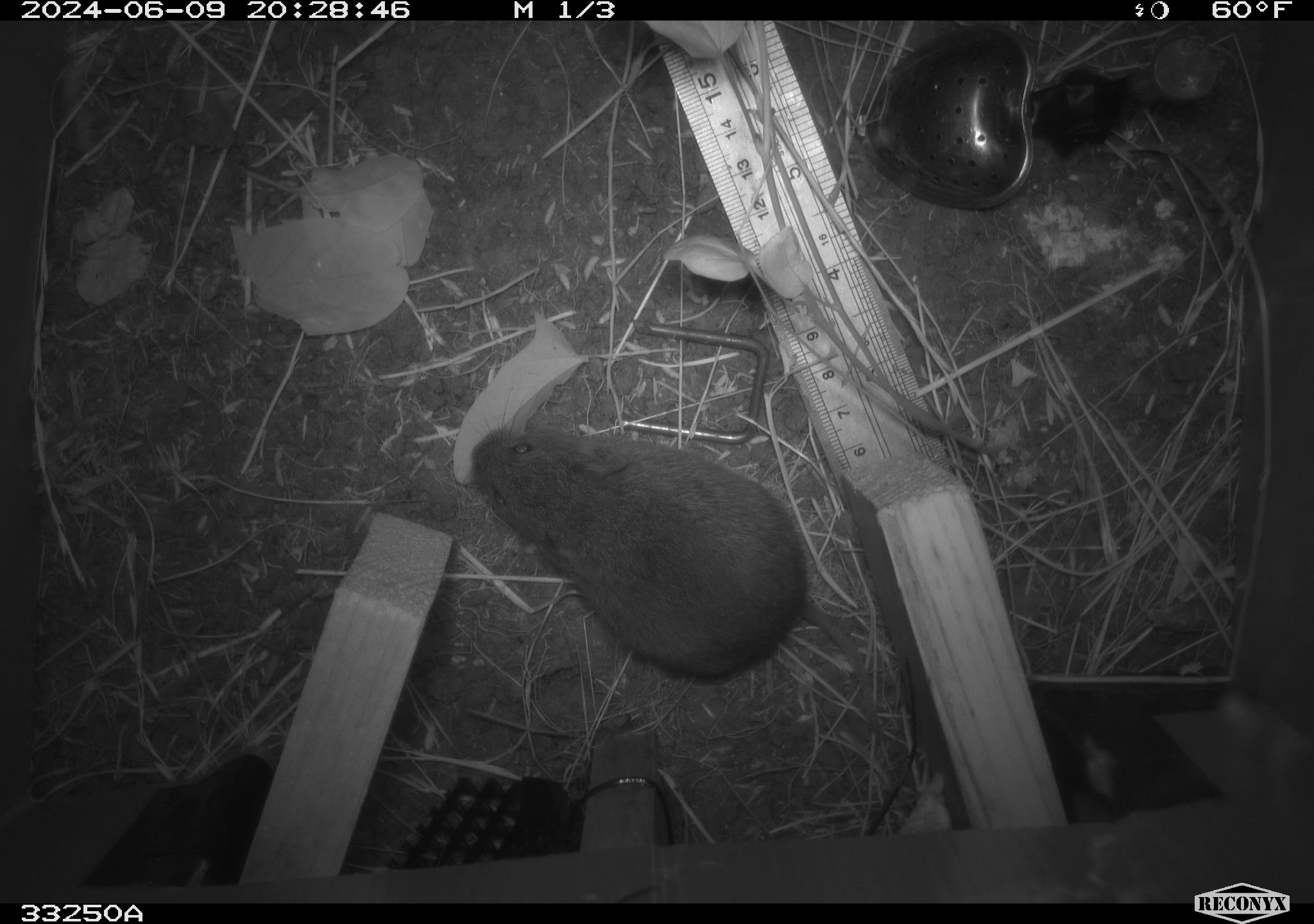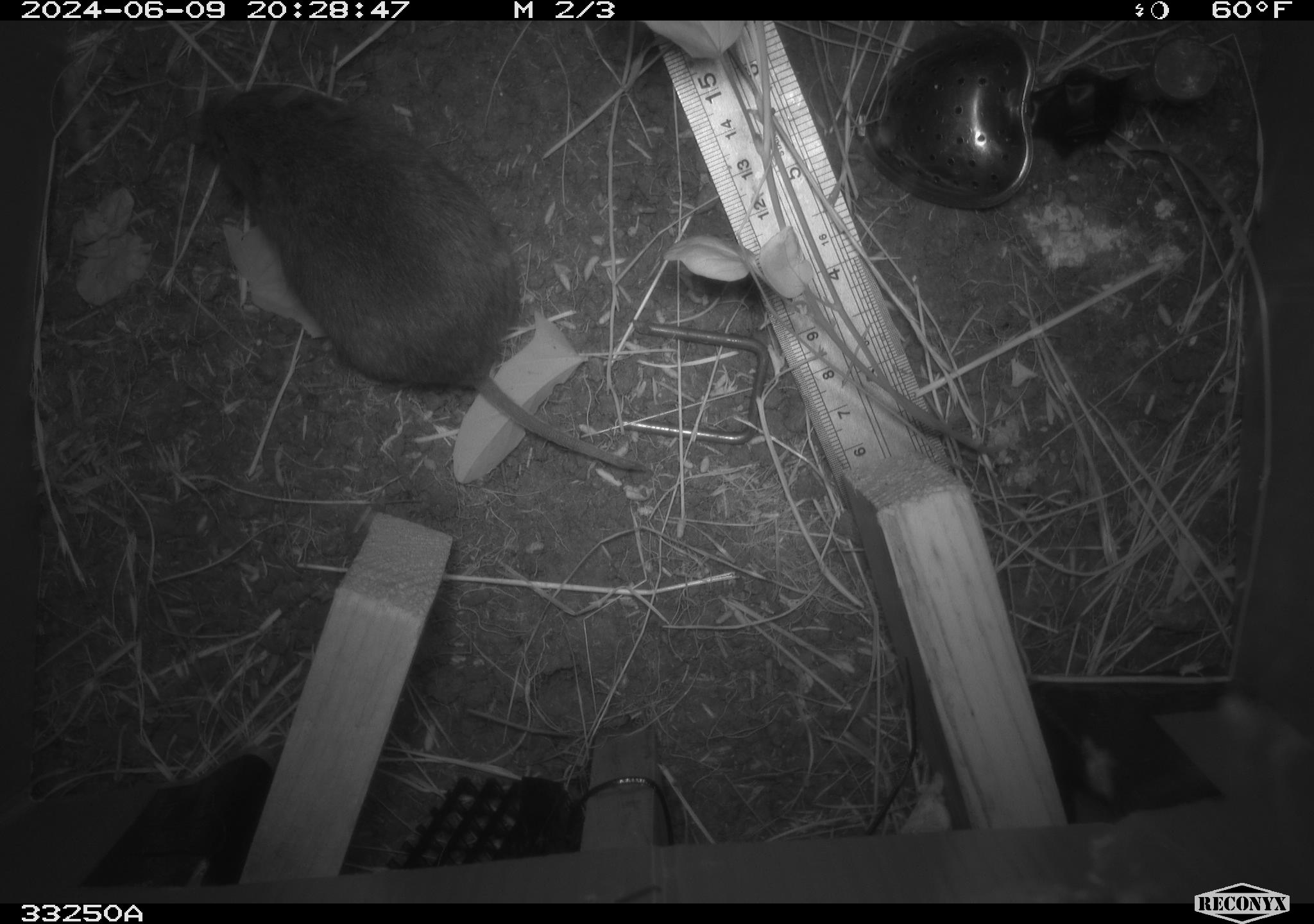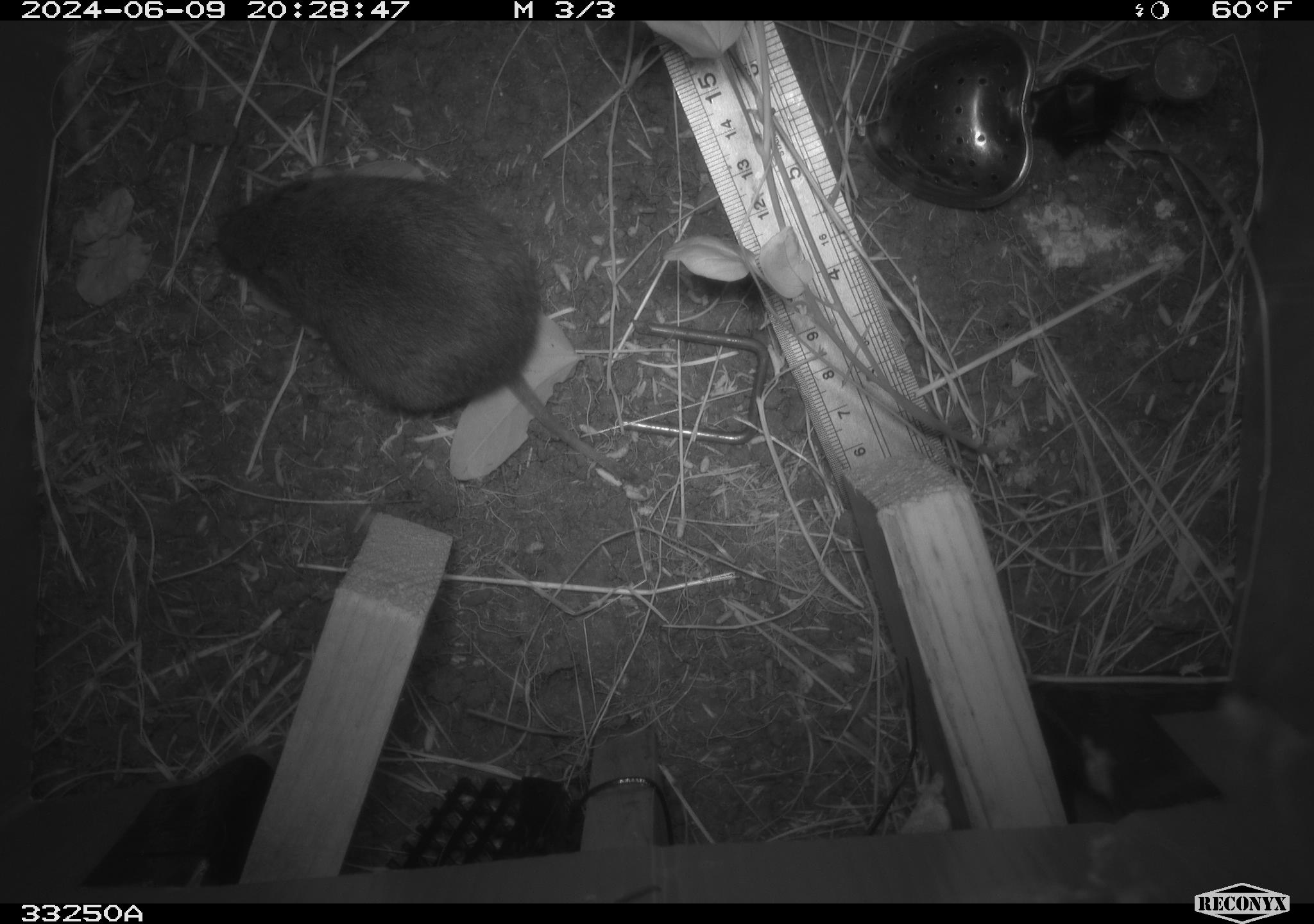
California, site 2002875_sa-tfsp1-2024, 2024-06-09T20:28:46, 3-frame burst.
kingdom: Animalia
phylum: Chordata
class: Mammalia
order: Rodentia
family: Cricetidae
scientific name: Arvicolinae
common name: voles, lemmings, and muskrats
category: arvicolinae subfamily